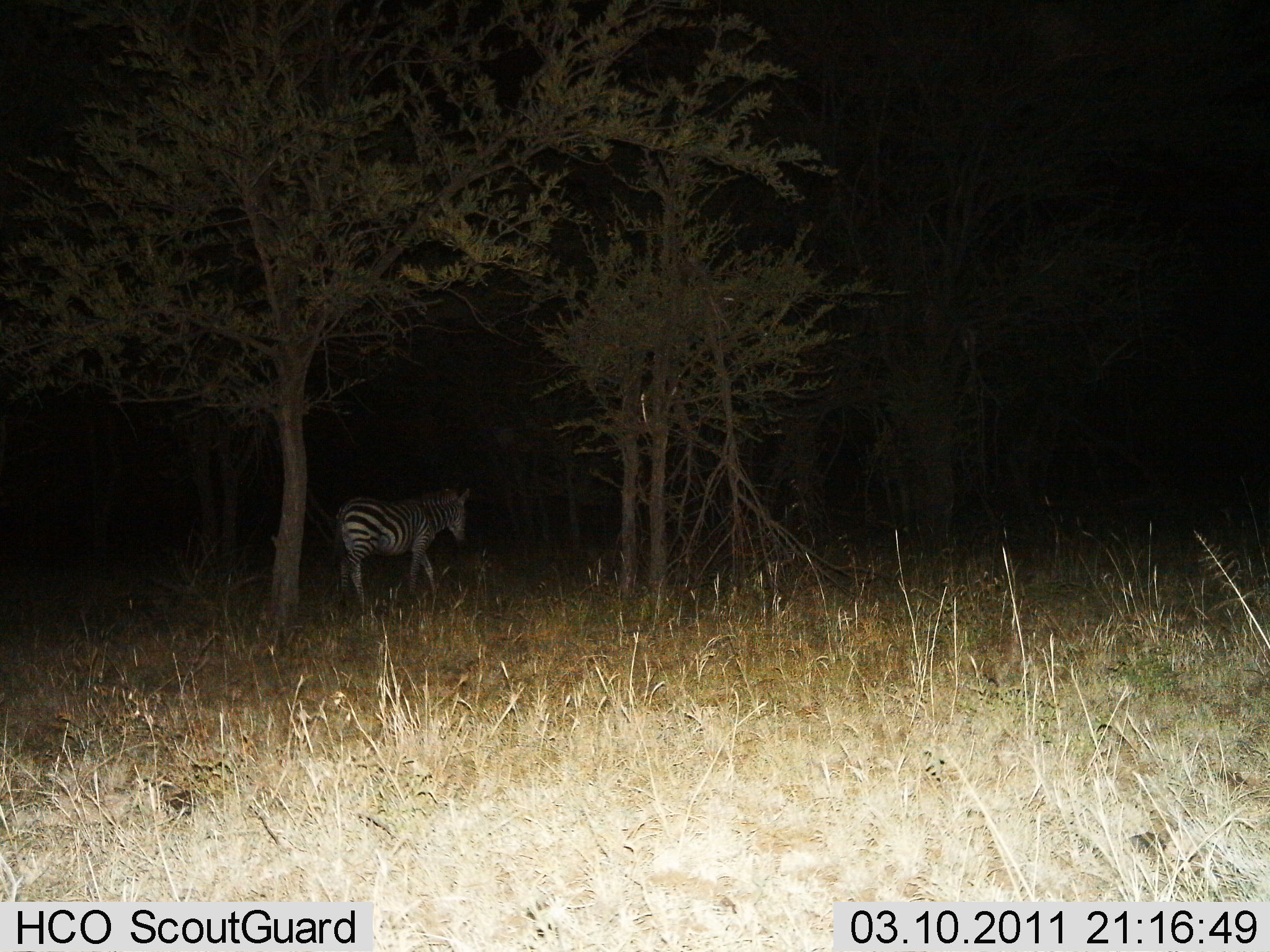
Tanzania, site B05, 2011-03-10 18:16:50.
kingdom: Animalia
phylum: Chordata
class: Mammalia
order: Perissodactyla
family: Equidae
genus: Equus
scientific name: Equus quagga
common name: plains zebra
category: zebra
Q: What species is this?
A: Zebra (plains zebra) (Equus quagga).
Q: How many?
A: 1.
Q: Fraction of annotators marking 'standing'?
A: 46%.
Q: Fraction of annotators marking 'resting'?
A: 8%.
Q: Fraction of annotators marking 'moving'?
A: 62%.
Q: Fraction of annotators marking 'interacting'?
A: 0%.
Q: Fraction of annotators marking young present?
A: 0%.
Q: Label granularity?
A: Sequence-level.